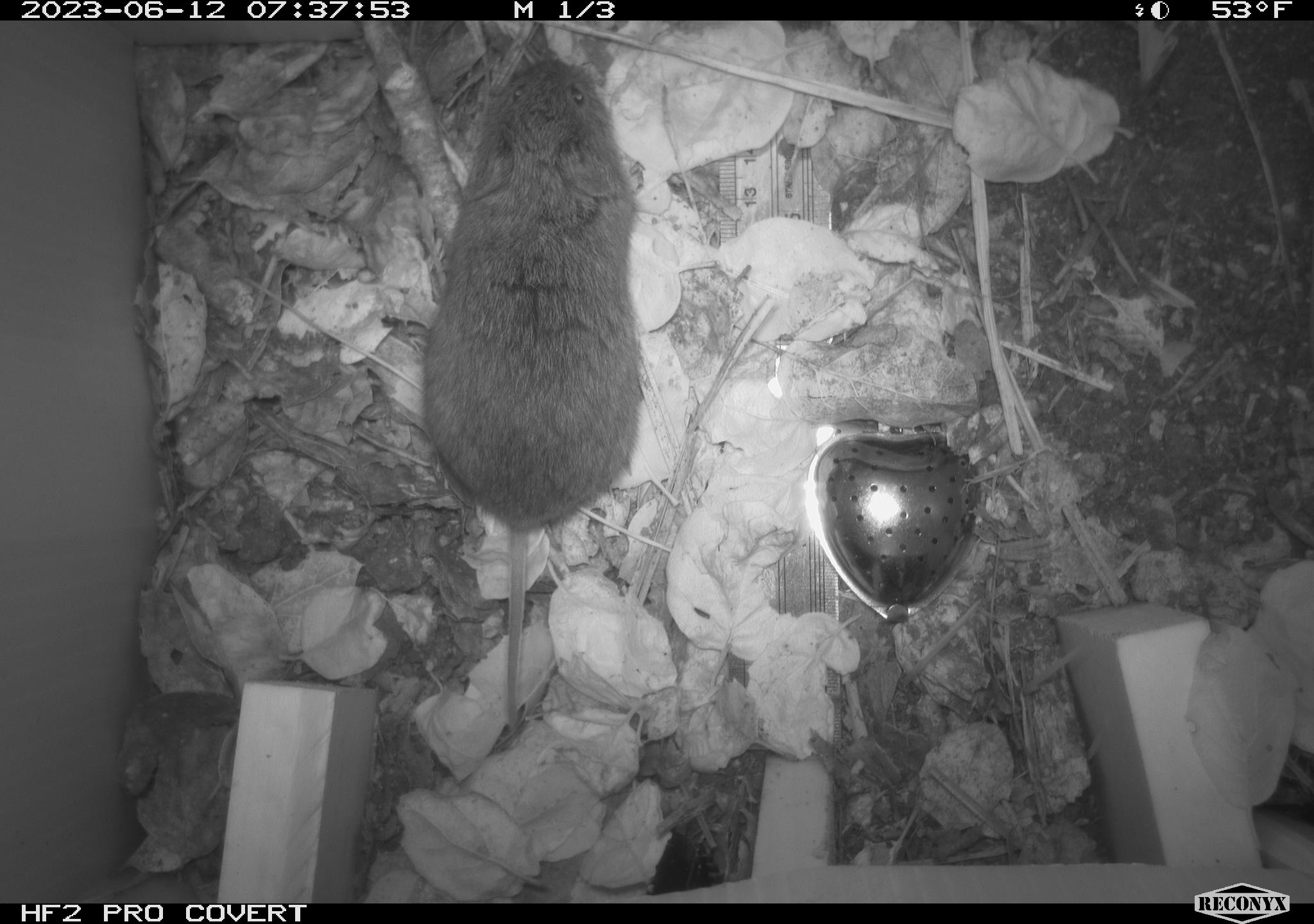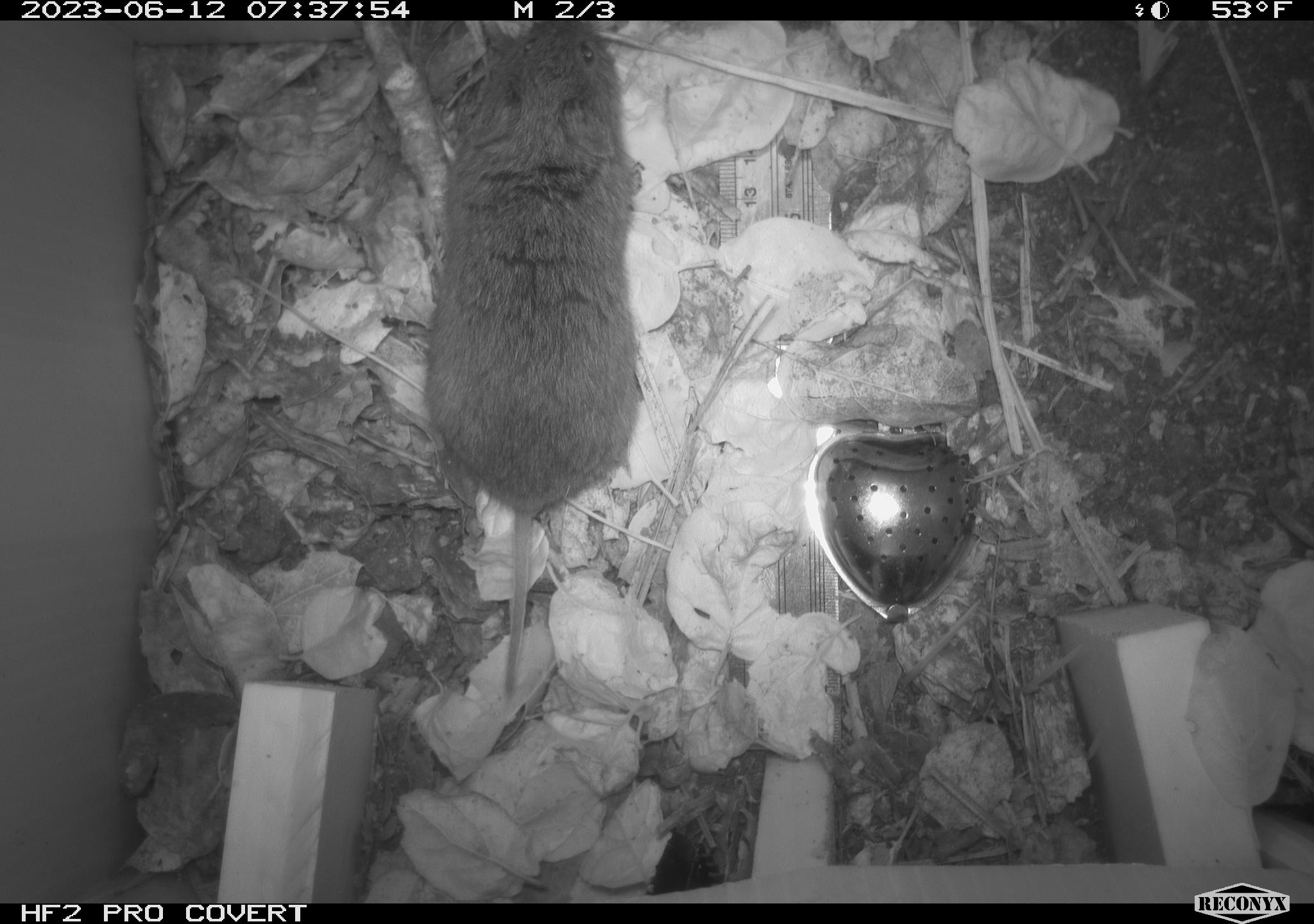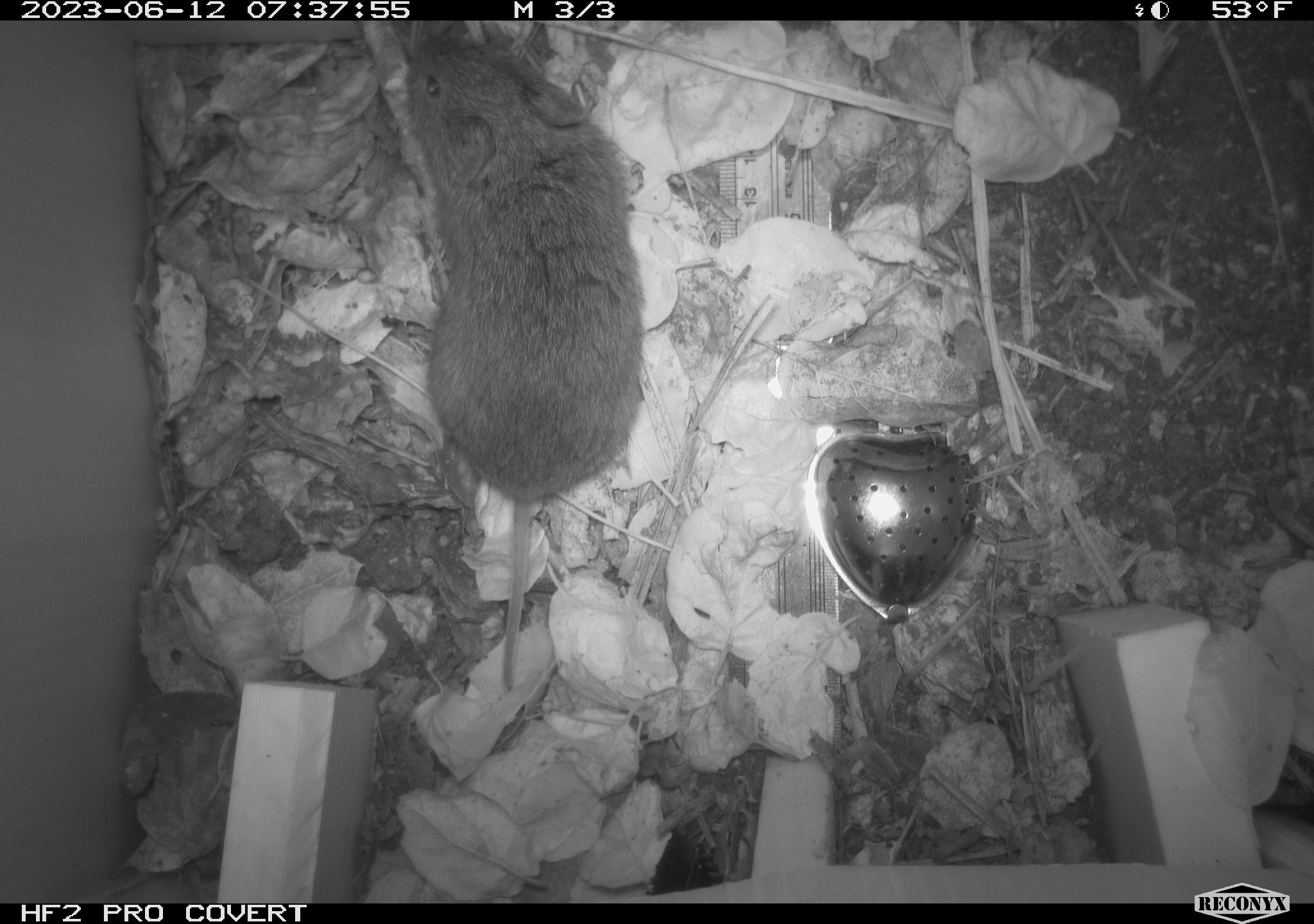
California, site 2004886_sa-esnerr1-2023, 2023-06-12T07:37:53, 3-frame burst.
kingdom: Animalia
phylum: Chordata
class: Mammalia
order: Rodentia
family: Cricetidae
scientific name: Cricetidae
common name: hamsters, voles, lemmings, and allies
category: cricetidae family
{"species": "cricetidae family (hamsters, voles, lemmings, and allies) (Cricetidae)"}